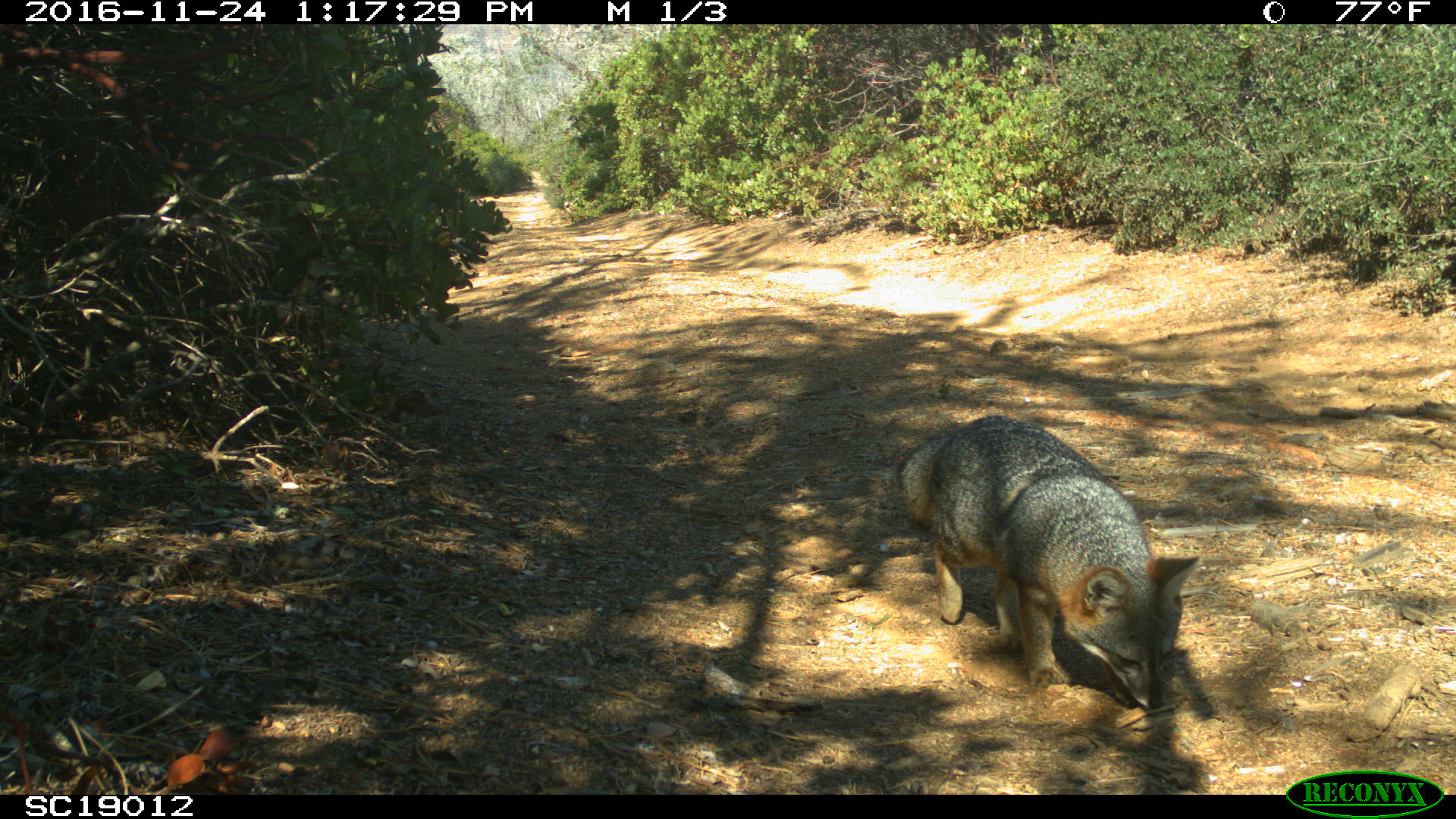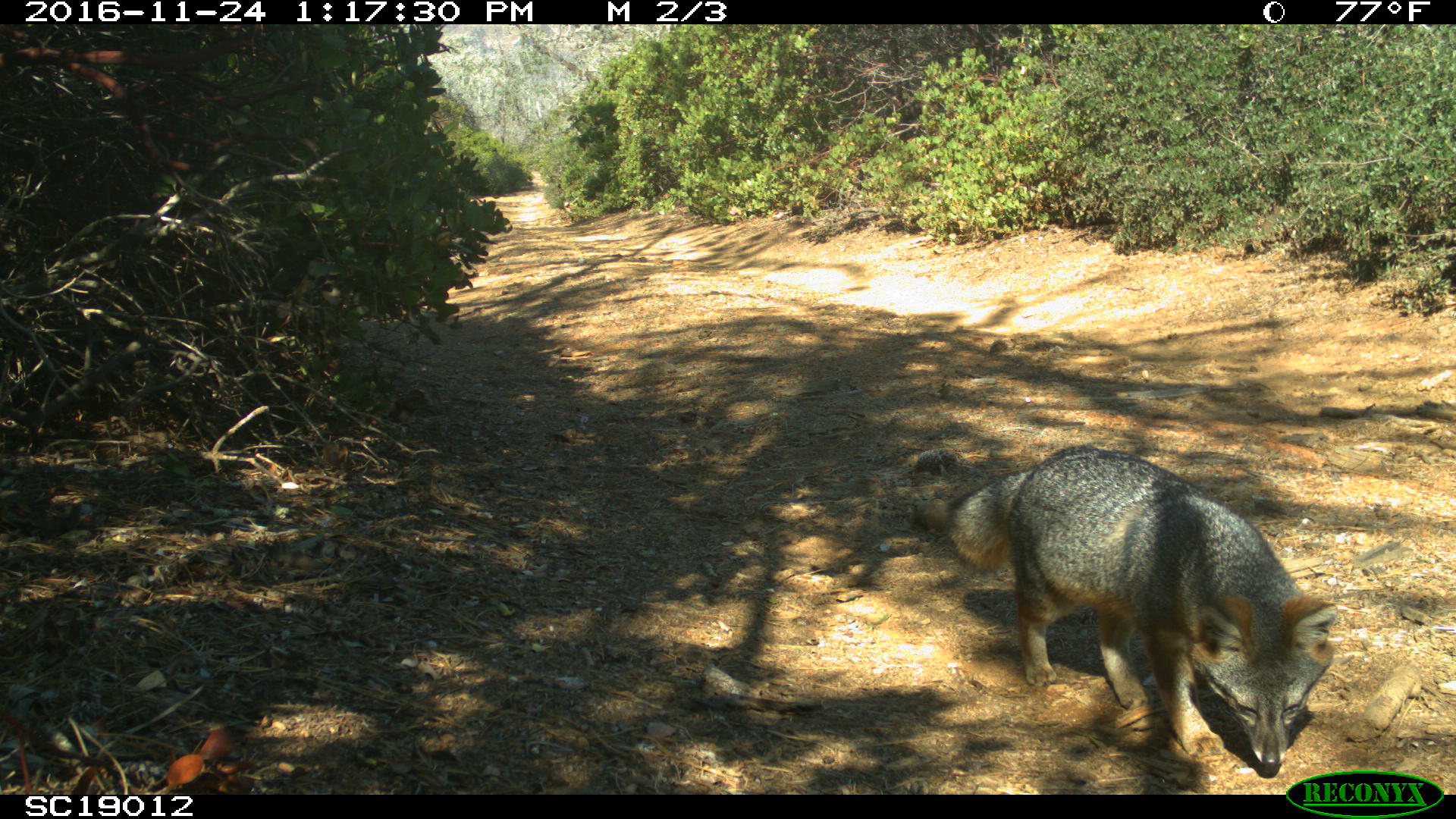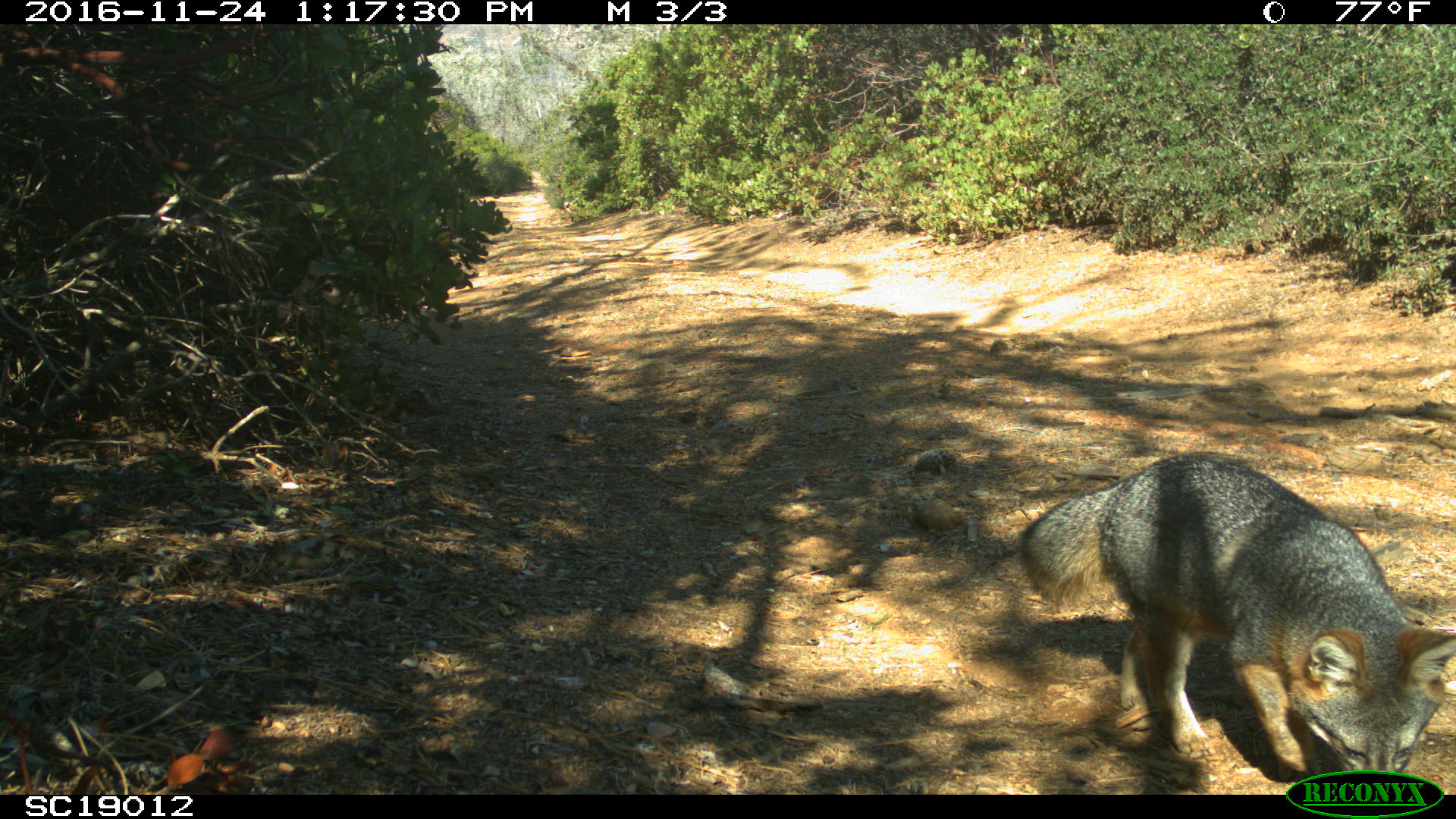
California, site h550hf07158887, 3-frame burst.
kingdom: Animalia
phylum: Chordata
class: Mammalia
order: Carnivora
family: Canidae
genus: Urocyon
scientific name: Urocyon littoralis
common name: island fox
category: fox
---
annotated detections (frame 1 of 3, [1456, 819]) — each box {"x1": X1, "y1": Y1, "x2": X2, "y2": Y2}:
fox: {"x1": 893, "y1": 413, "x2": 1200, "y2": 710}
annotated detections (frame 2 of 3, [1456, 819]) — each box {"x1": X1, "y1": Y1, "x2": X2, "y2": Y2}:
fox: {"x1": 949, "y1": 444, "x2": 1338, "y2": 779}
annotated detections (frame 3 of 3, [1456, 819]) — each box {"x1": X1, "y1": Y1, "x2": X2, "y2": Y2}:
fox: {"x1": 1016, "y1": 453, "x2": 1455, "y2": 782}